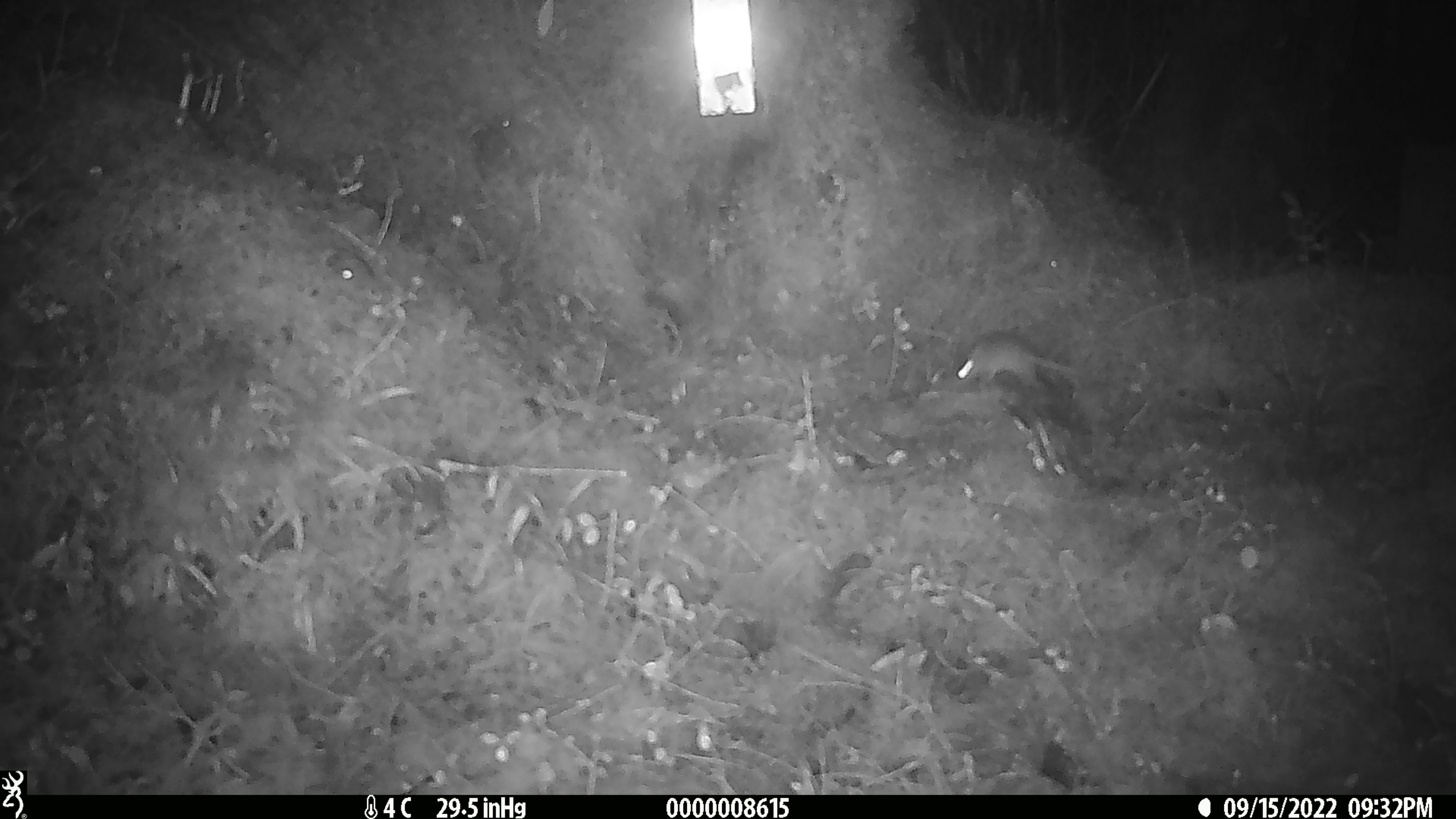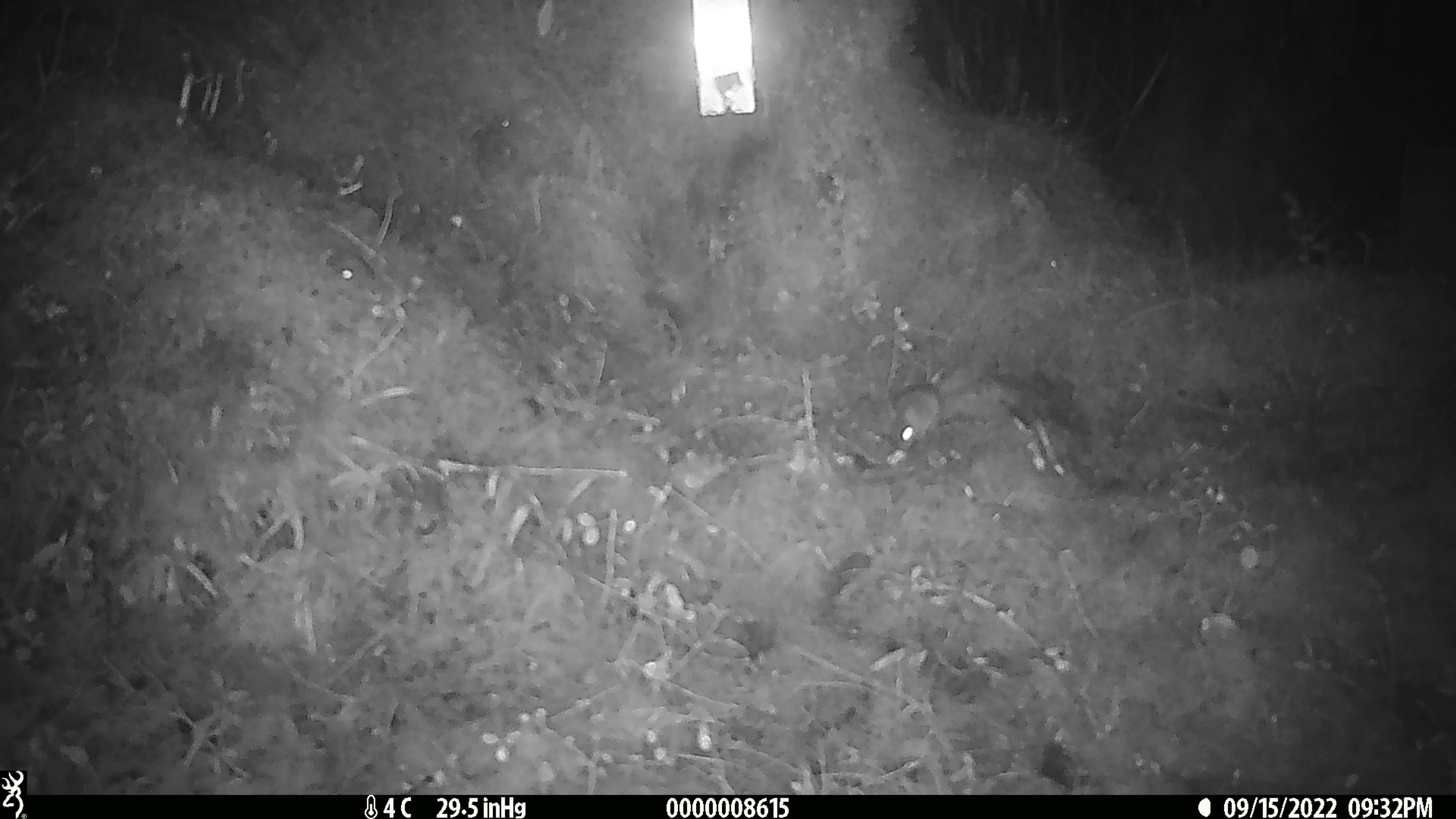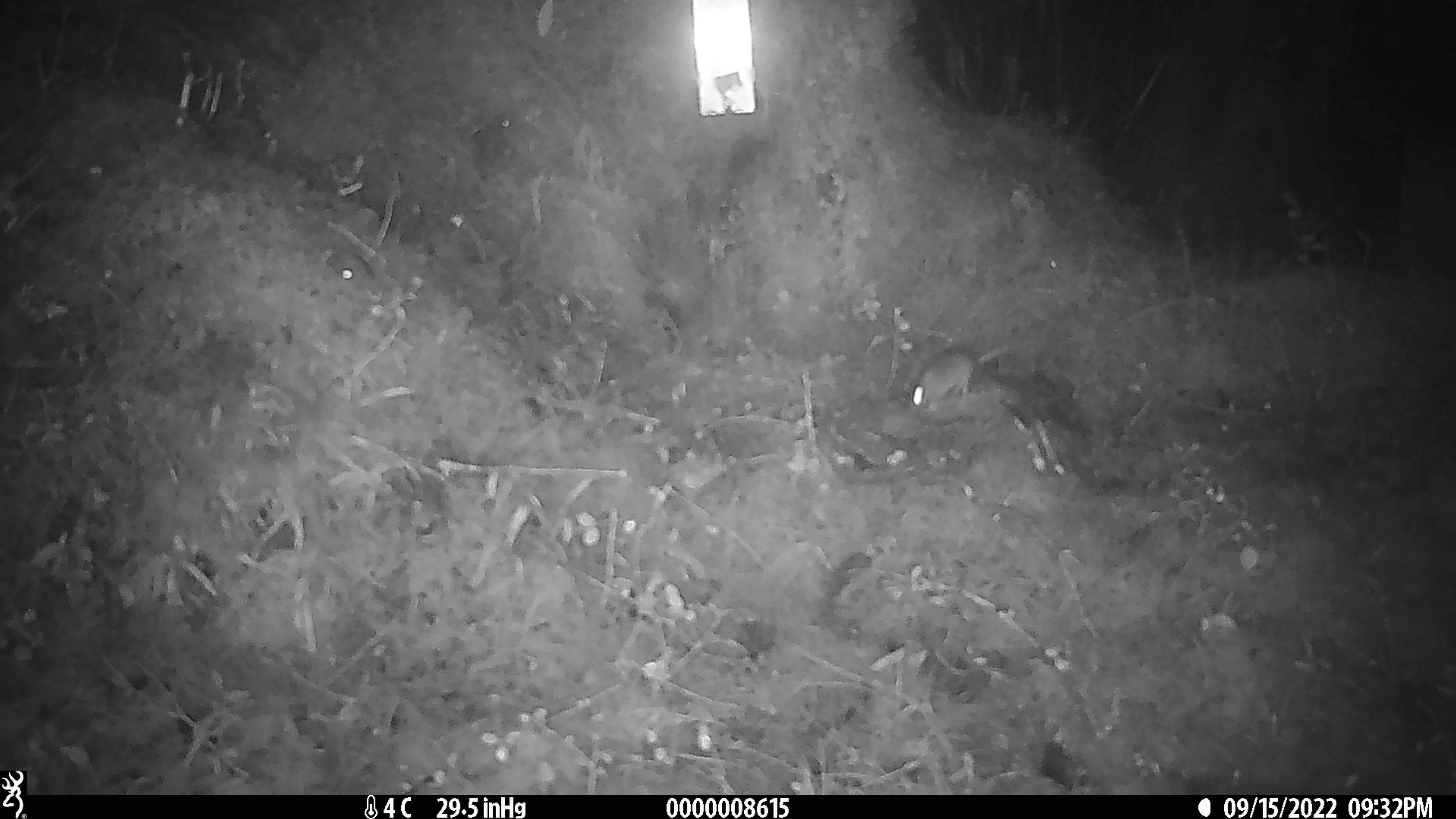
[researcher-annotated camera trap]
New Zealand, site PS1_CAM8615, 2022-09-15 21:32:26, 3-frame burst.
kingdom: Animalia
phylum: Chordata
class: Mammalia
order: Rodentia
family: Muridae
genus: Mus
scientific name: Mus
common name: mouse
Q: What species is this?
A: Mouse (Mus).